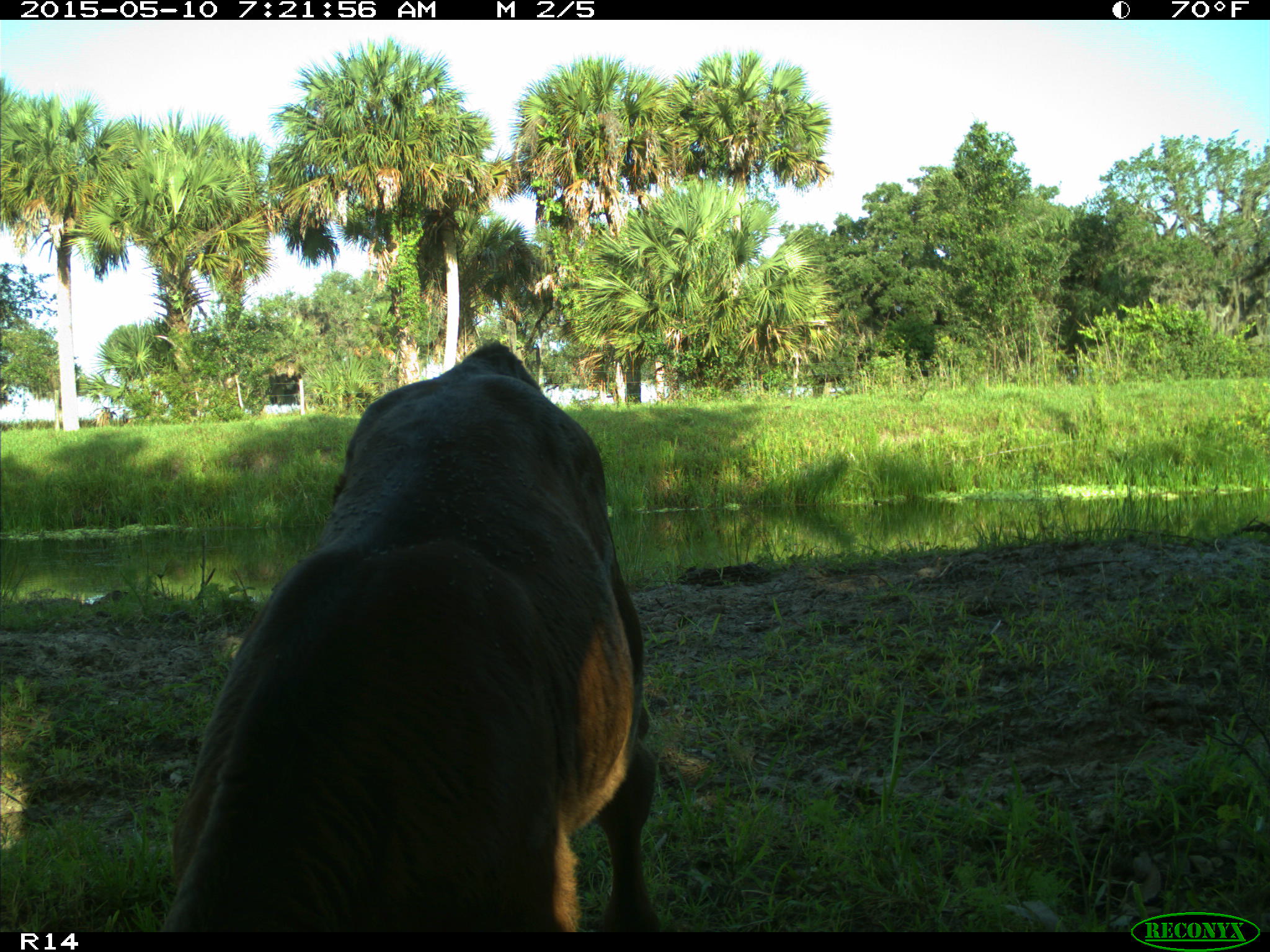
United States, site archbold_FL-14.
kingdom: Animalia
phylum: Chordata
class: Mammalia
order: Artiodactyla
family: Bovidae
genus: Bos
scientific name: Bos taurus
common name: domestic cow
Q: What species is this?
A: Bos taurus (domestic cow).